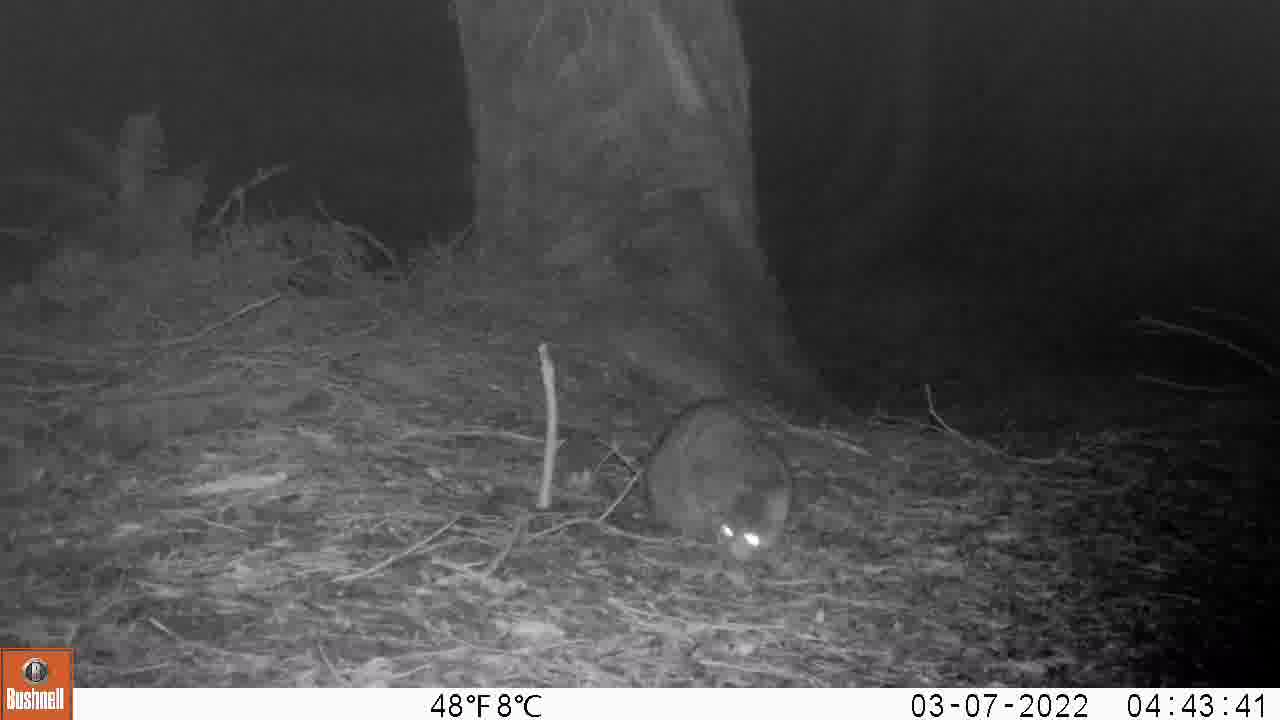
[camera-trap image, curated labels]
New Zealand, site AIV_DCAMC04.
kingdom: Animalia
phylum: Chordata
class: Mammalia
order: Carnivora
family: Felidae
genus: Felis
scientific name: Felis catus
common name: domestic cat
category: cat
Cat (domestic cat) (Felis catus).